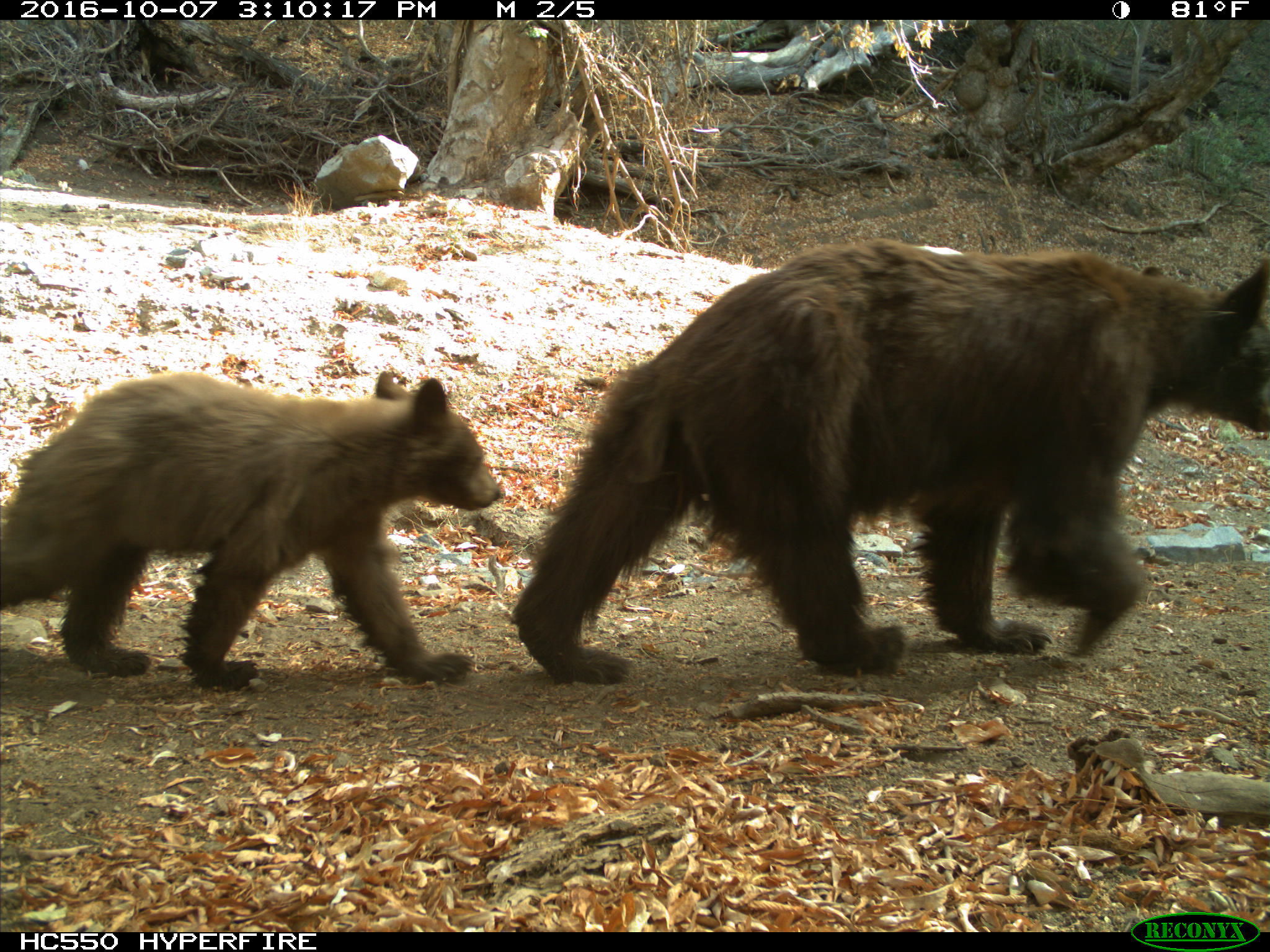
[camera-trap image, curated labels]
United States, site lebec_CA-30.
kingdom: Animalia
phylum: Chordata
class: Mammalia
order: Carnivora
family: Ursidae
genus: Ursus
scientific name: Ursus americanus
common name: american black bear